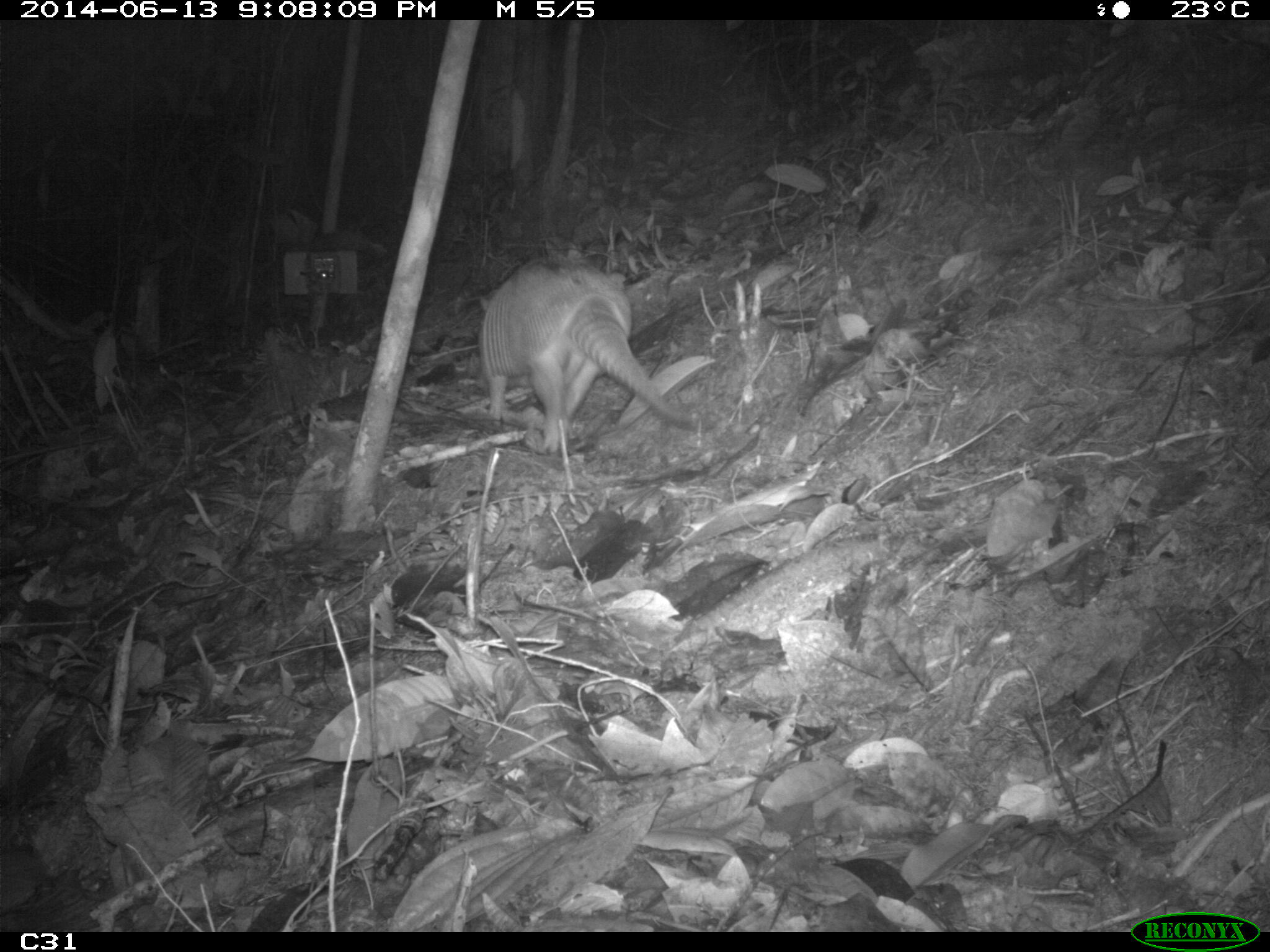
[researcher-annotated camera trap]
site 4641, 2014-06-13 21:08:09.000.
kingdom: Animalia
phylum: Chordata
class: Mammalia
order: Cingulata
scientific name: Cingulata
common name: armadillo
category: unknown armadillo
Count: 1.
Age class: adult.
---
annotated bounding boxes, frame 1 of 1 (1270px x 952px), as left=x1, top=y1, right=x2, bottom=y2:
unknown armadillo: left=475, top=254, right=697, bottom=453